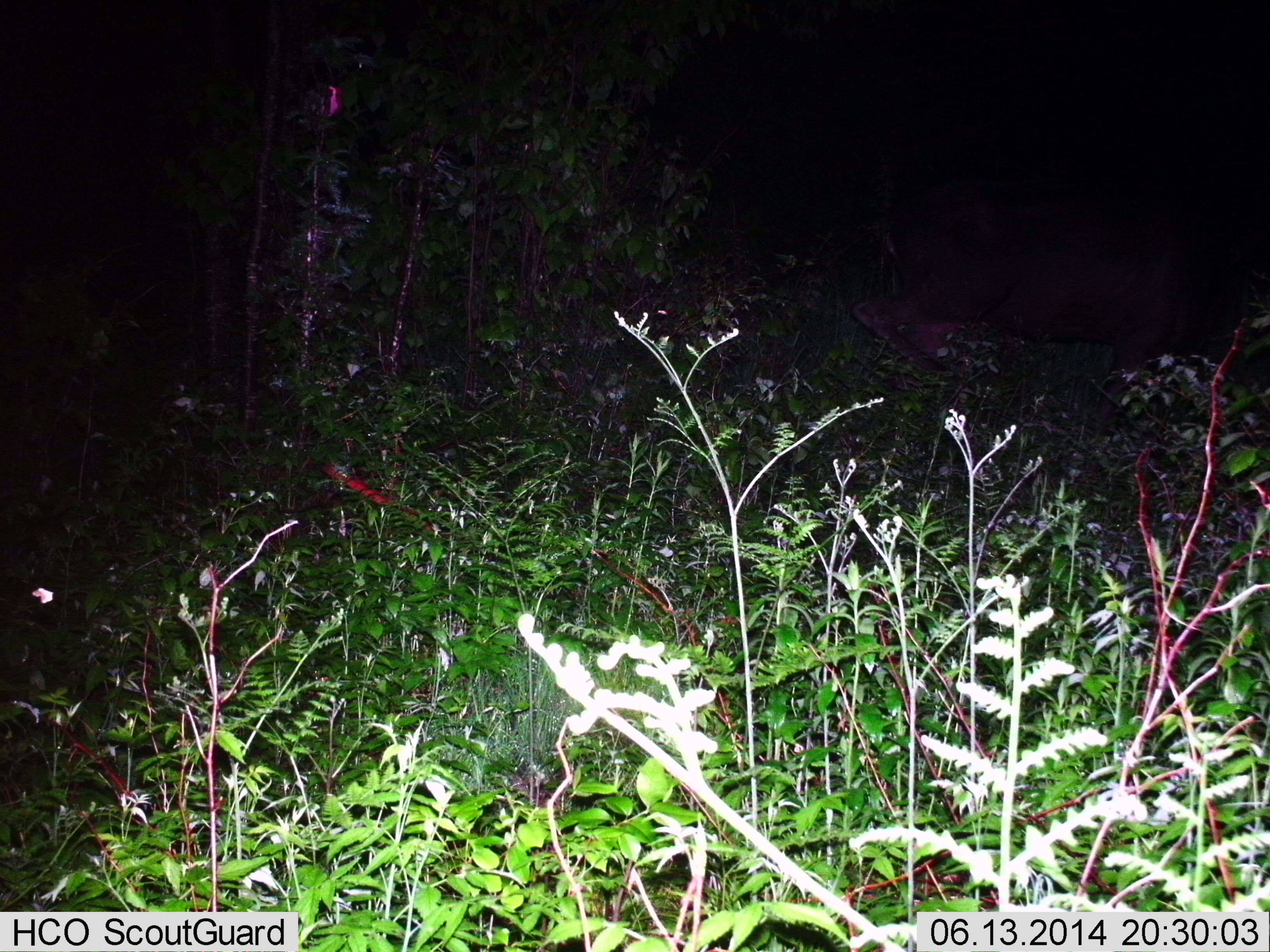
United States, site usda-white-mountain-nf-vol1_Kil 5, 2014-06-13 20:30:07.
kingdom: Animalia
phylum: Chordata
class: Mammalia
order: Artiodactyla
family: Cervidae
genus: Alces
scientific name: Alces alces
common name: moose